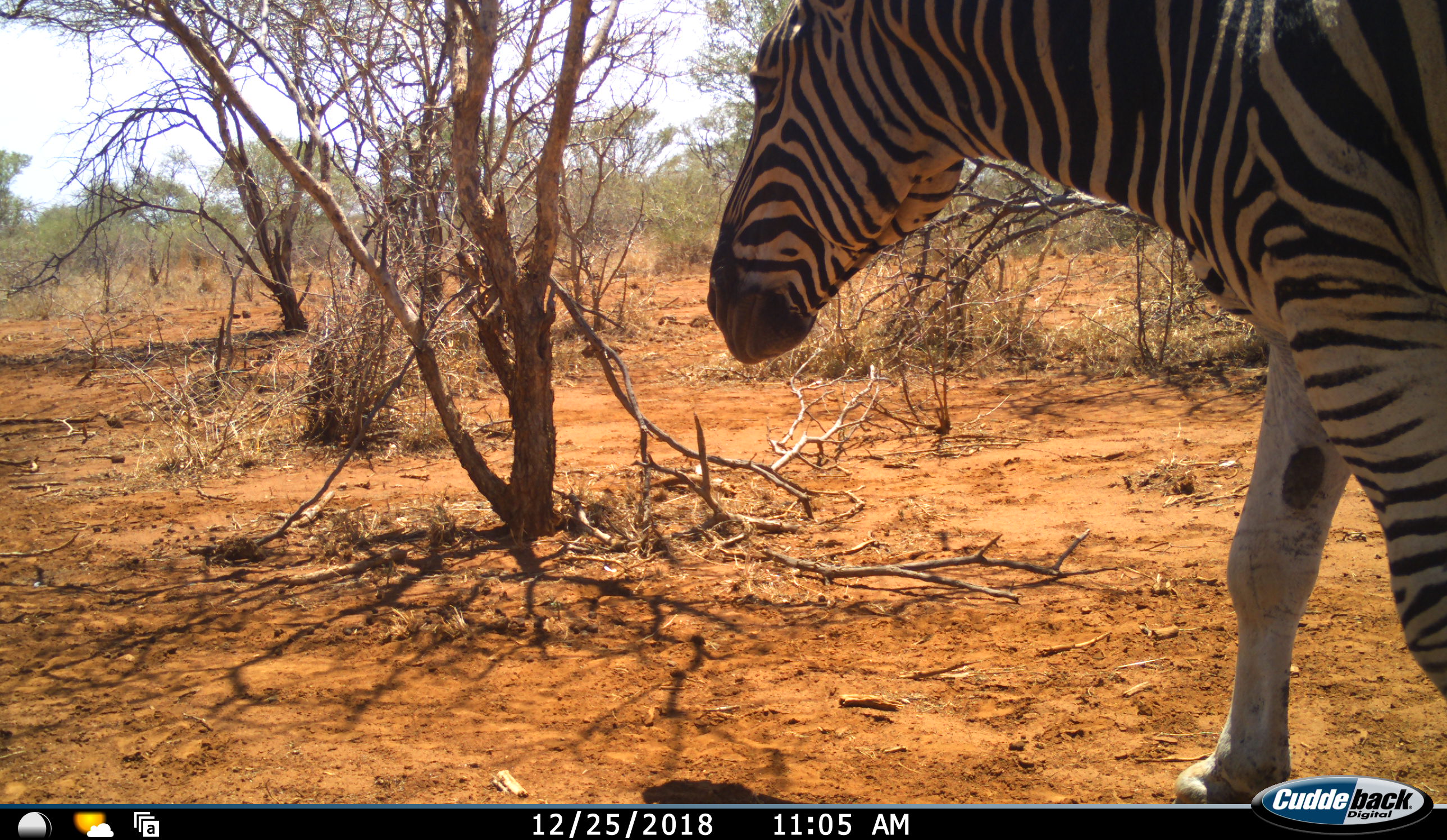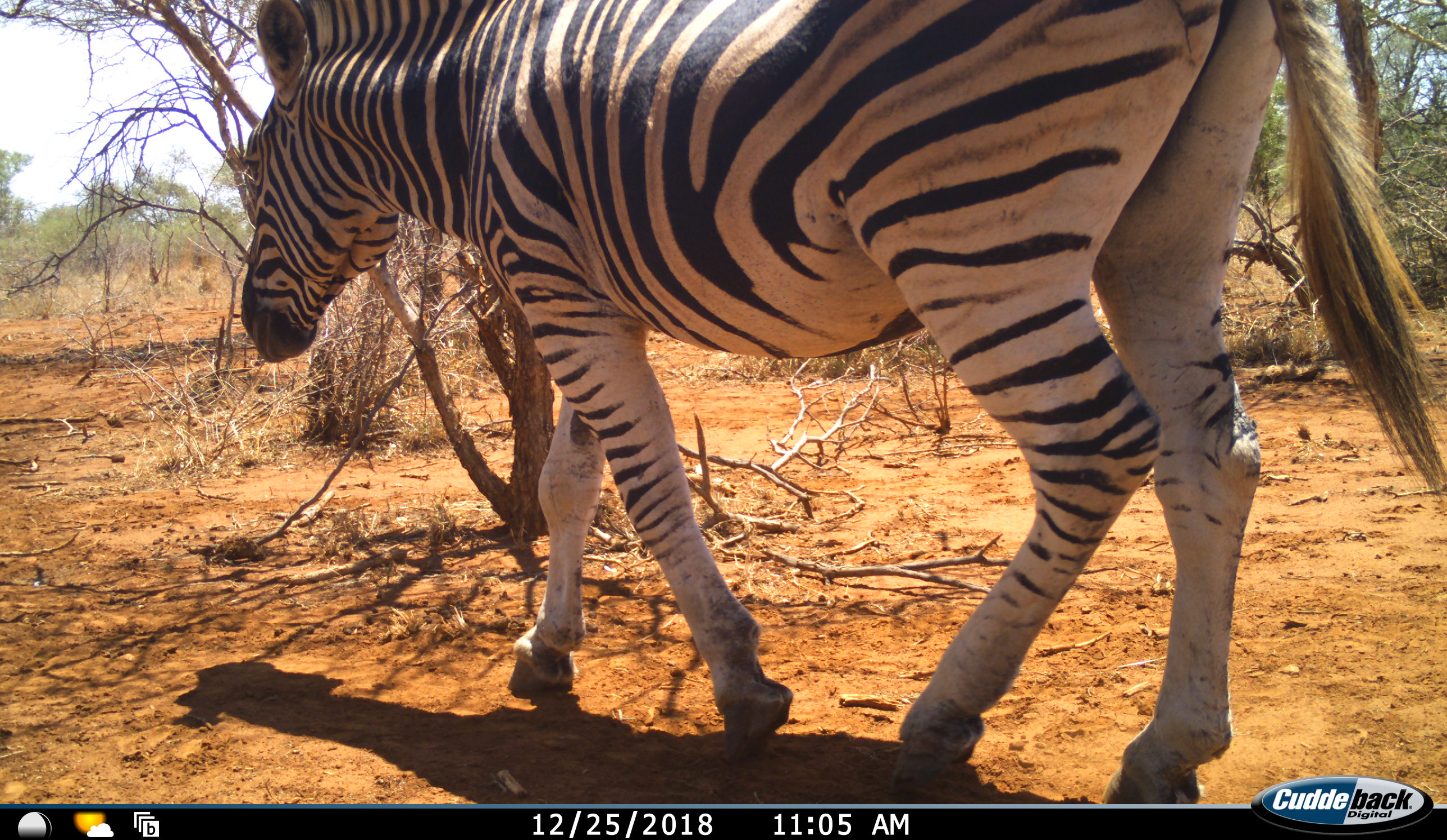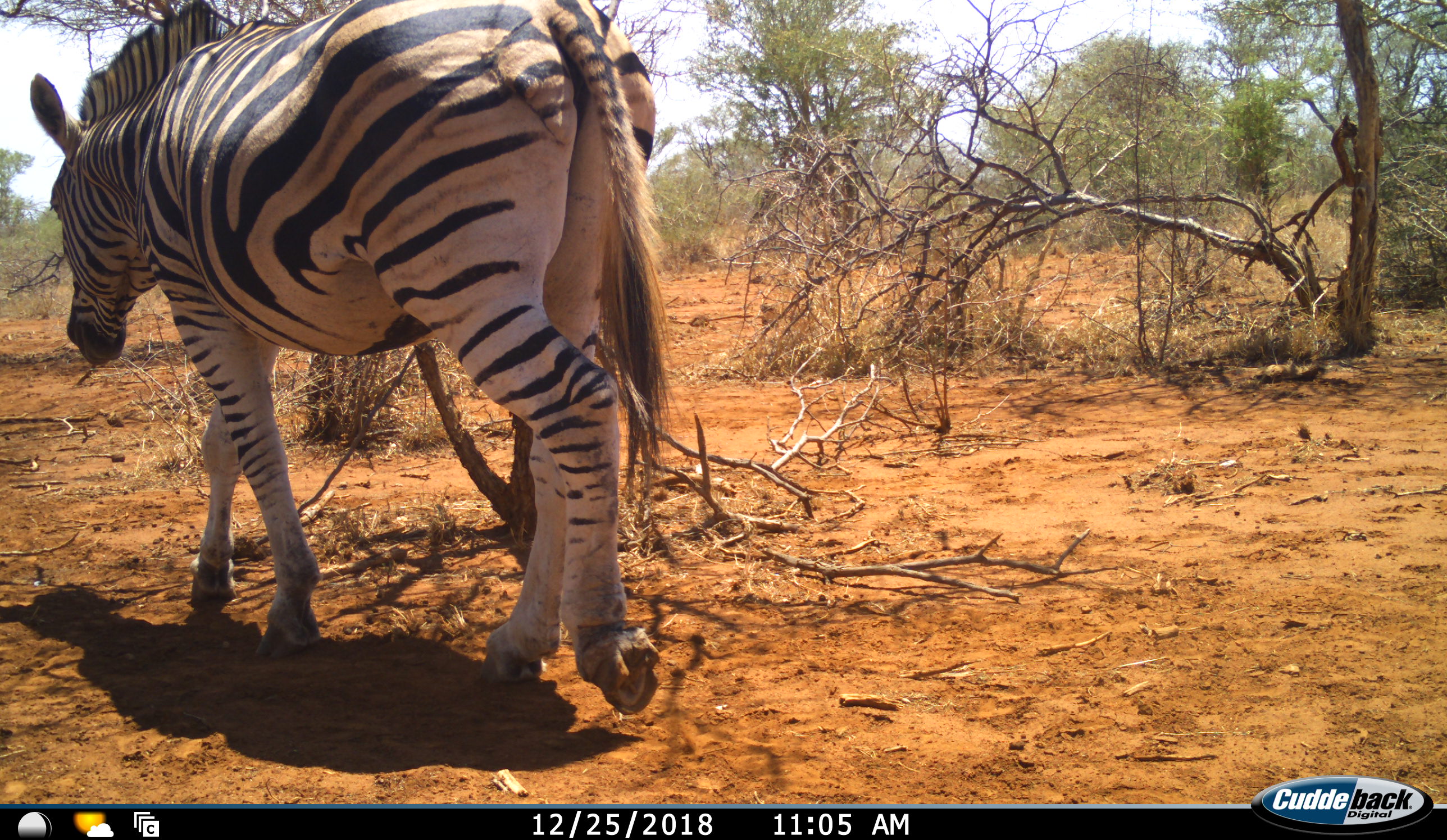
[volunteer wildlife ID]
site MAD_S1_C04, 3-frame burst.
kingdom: Animalia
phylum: Chordata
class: Mammalia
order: Perissodactyla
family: Equidae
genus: Equus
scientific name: Equus quagga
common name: plains zebra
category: zebraplains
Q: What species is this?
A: Zebraplains (plains zebra) (Equus quagga).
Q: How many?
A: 1.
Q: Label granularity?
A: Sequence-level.